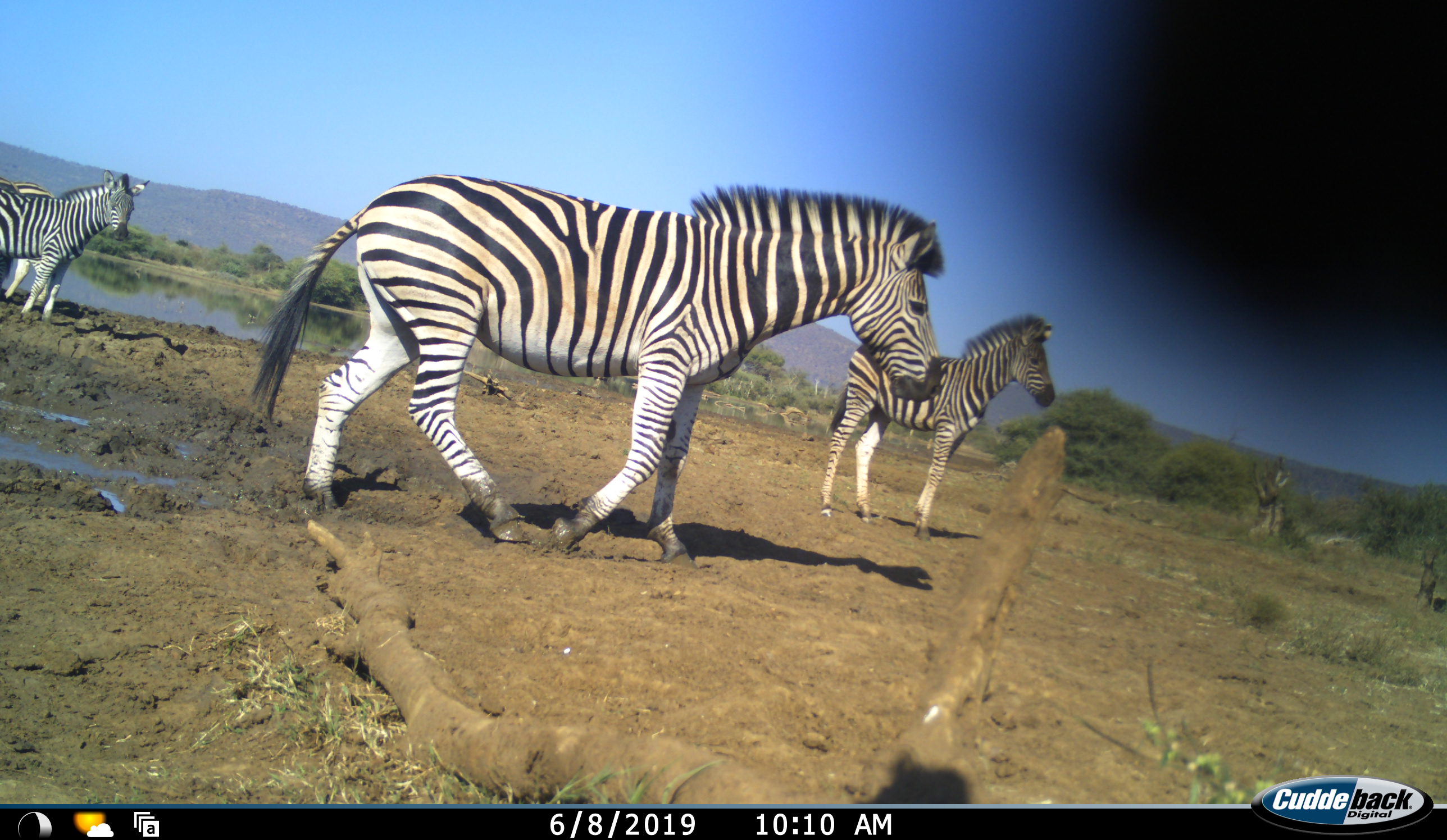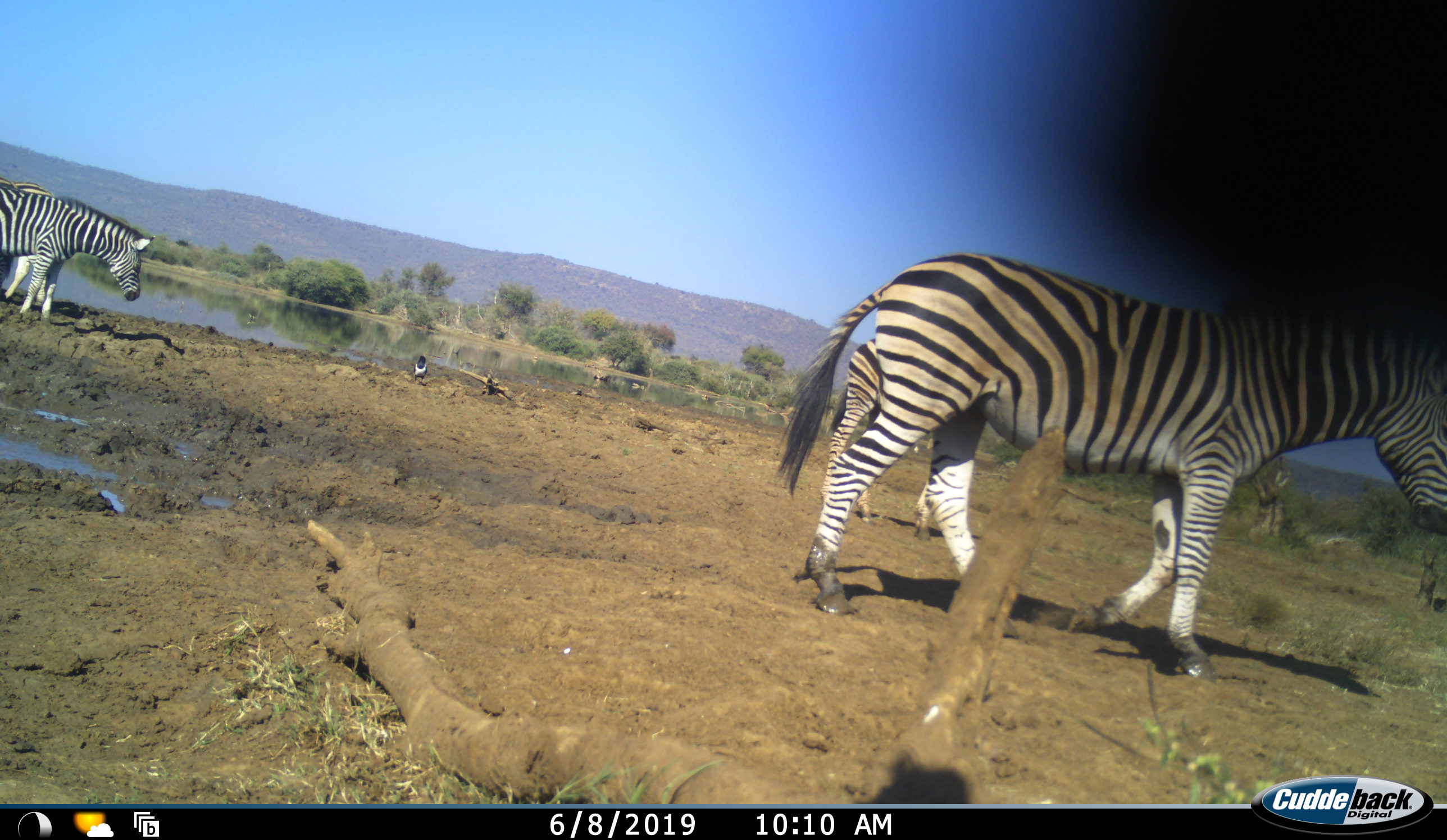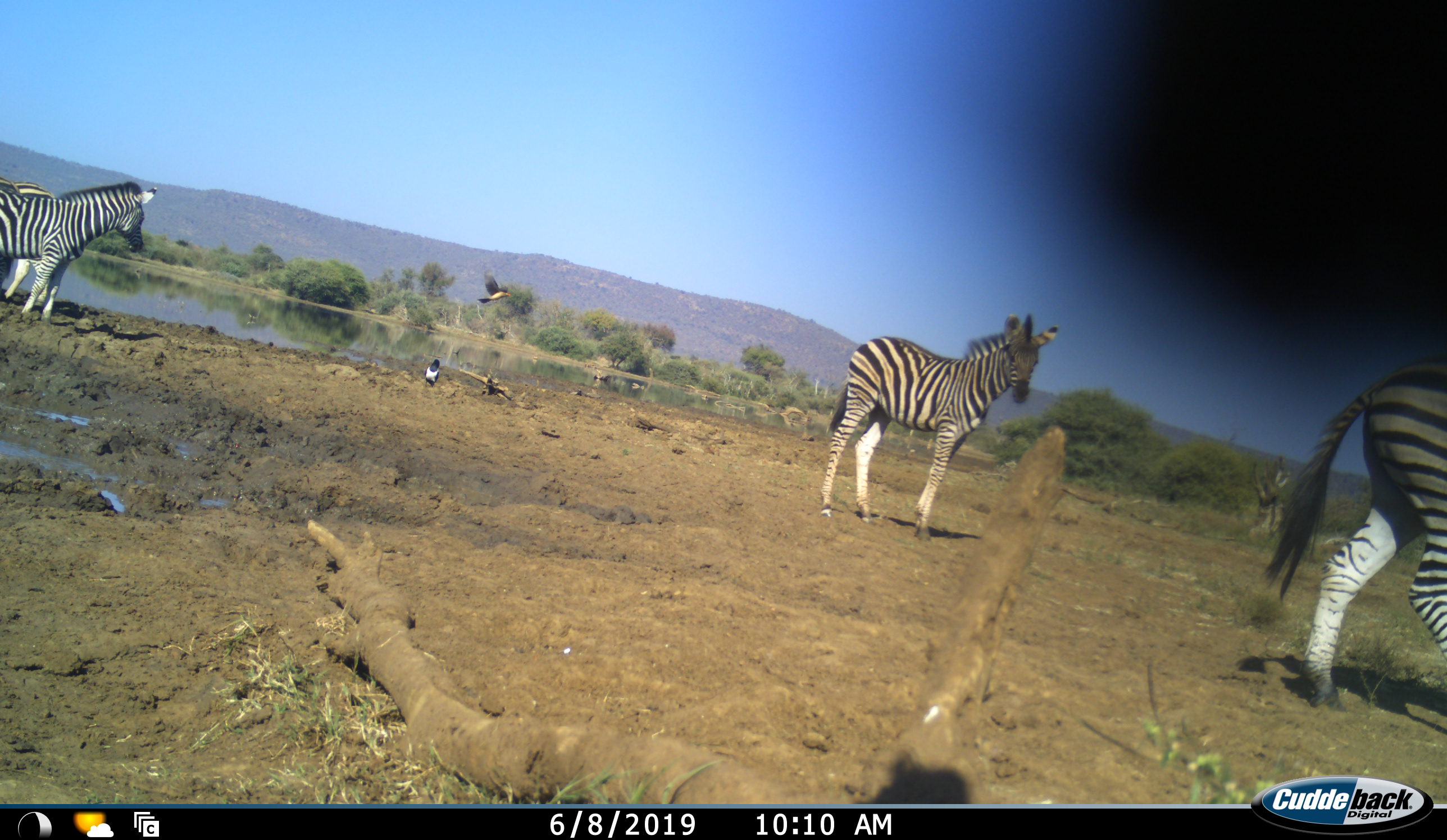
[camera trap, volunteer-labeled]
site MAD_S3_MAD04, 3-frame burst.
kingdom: Animalia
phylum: Chordata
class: Mammalia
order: Perissodactyla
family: Equidae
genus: Equus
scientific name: Equus quagga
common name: plains zebra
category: zebraplains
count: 4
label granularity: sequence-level